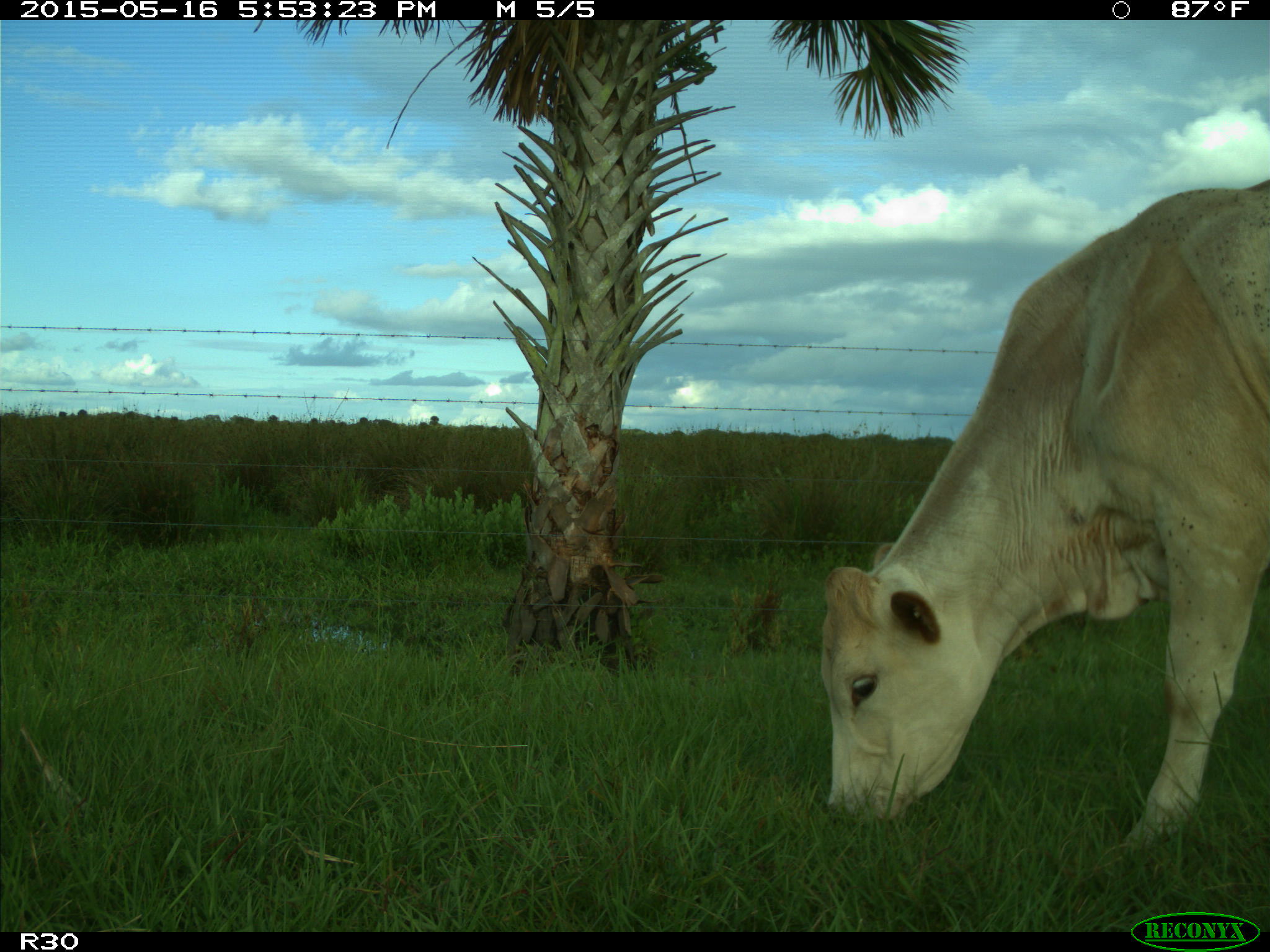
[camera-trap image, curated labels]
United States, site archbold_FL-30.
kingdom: Animalia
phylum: Chordata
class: Mammalia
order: Artiodactyla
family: Bovidae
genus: Bos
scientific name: Bos taurus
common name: domestic cow